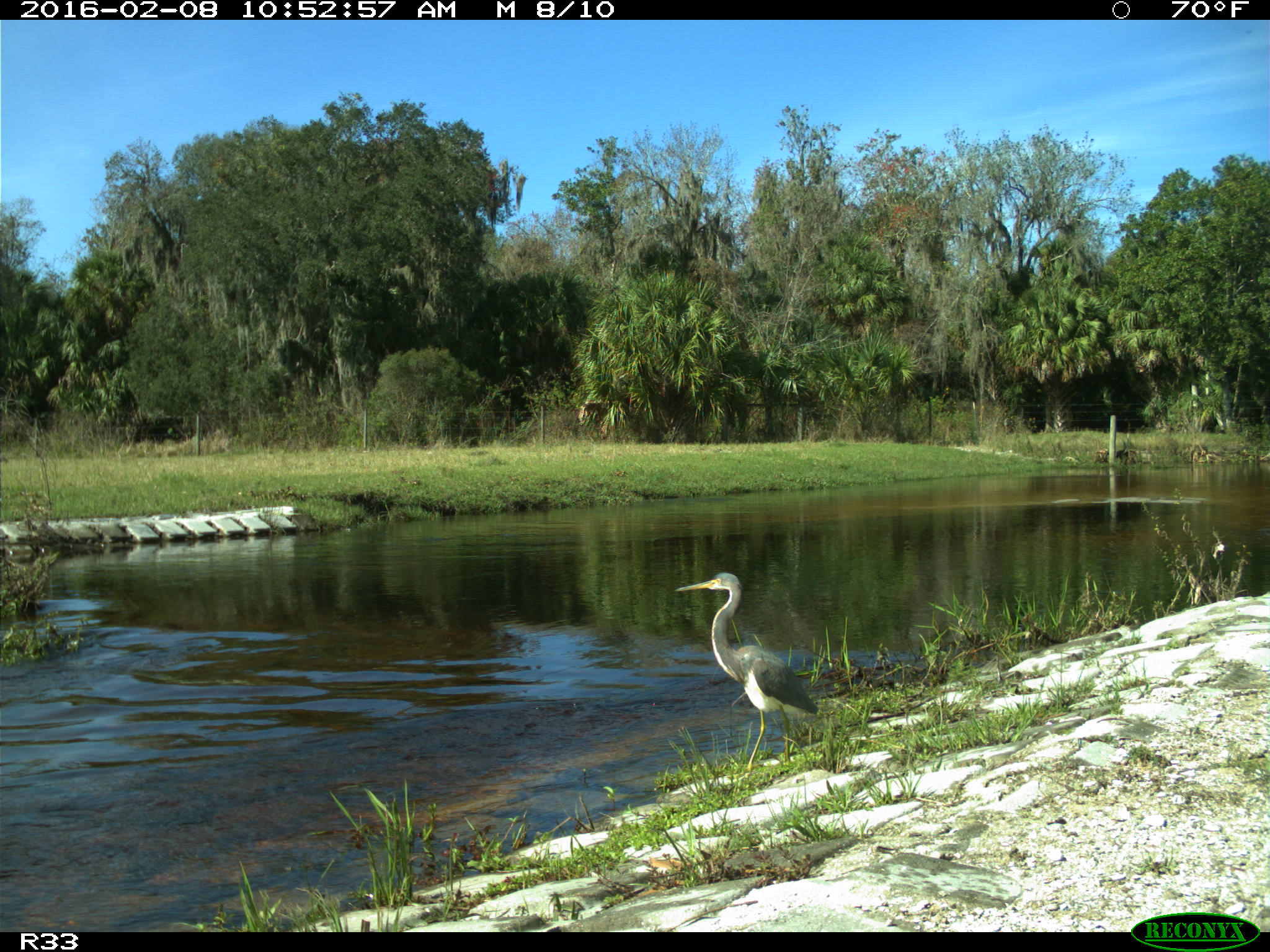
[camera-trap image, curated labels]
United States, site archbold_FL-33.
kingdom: Animalia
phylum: Chordata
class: Aves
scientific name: Aves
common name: birds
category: unidentified bird